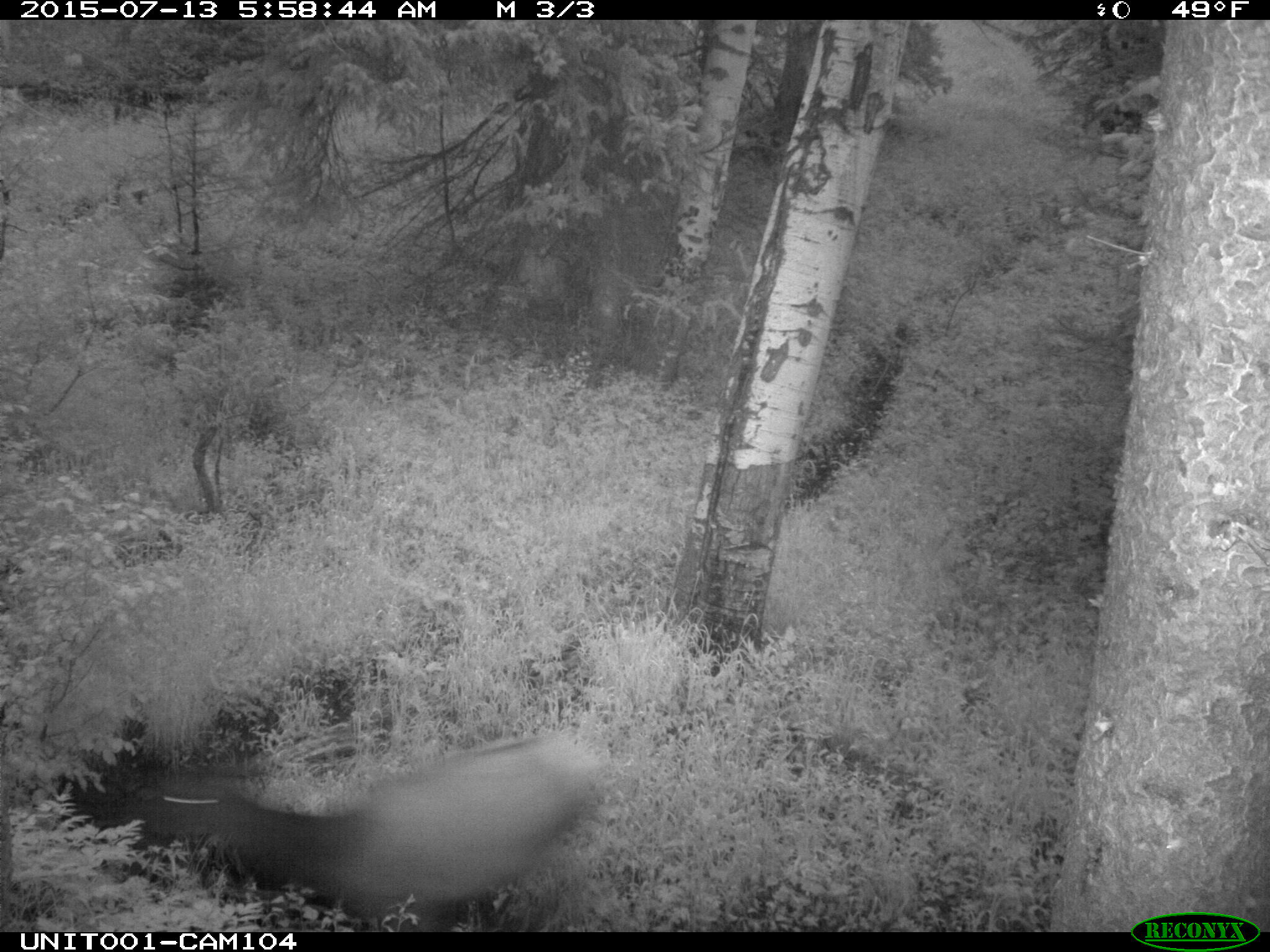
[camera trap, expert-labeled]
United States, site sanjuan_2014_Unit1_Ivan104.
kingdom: Animalia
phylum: Chordata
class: Mammalia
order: Artiodactyla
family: Cervidae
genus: Cervus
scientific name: Cervus elaphus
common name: red deer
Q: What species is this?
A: Cervus elaphus (red deer).